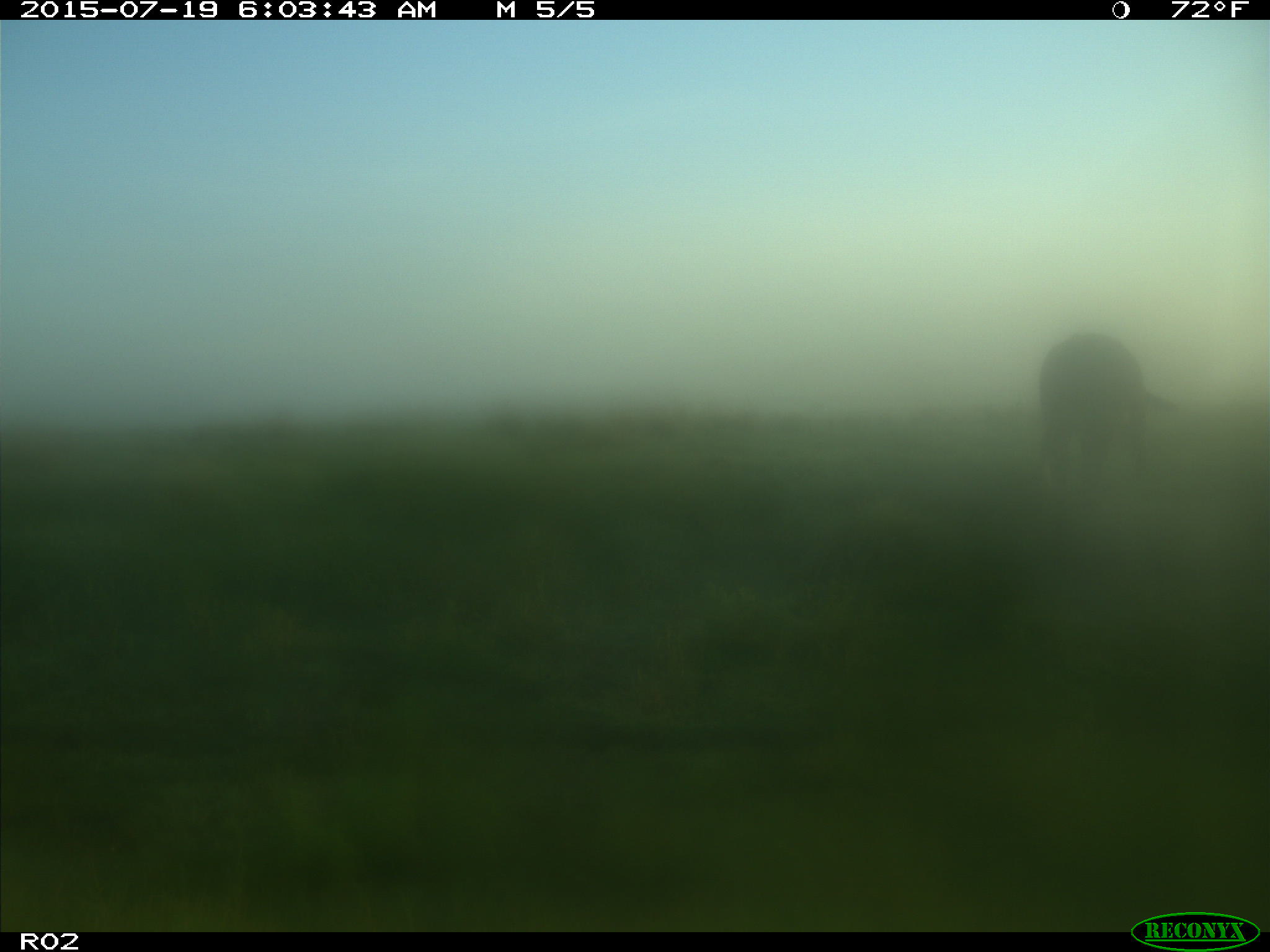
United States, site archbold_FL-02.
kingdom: Animalia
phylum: Chordata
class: Mammalia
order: Artiodactyla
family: Bovidae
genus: Bos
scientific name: Bos taurus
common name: domestic cow